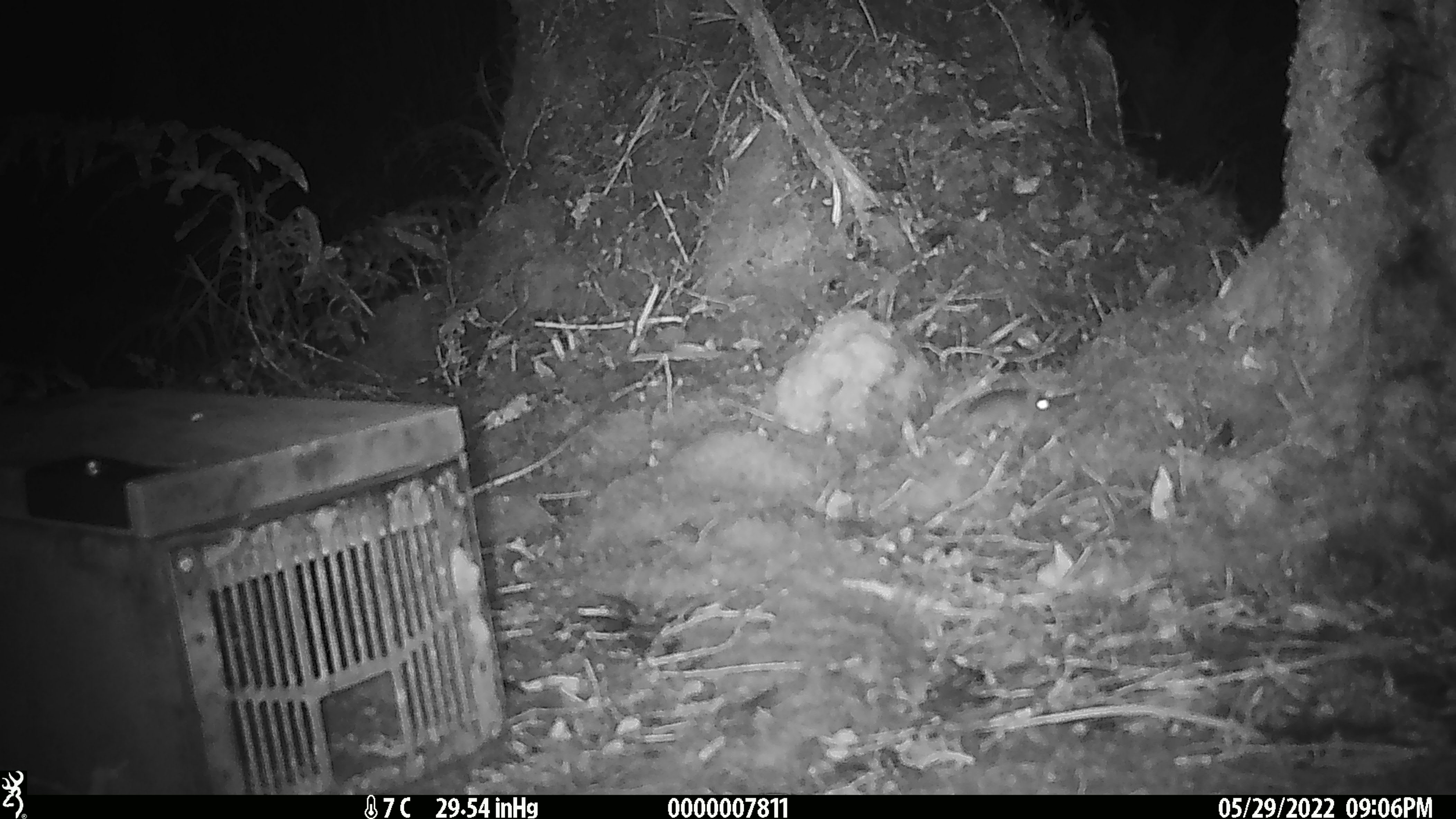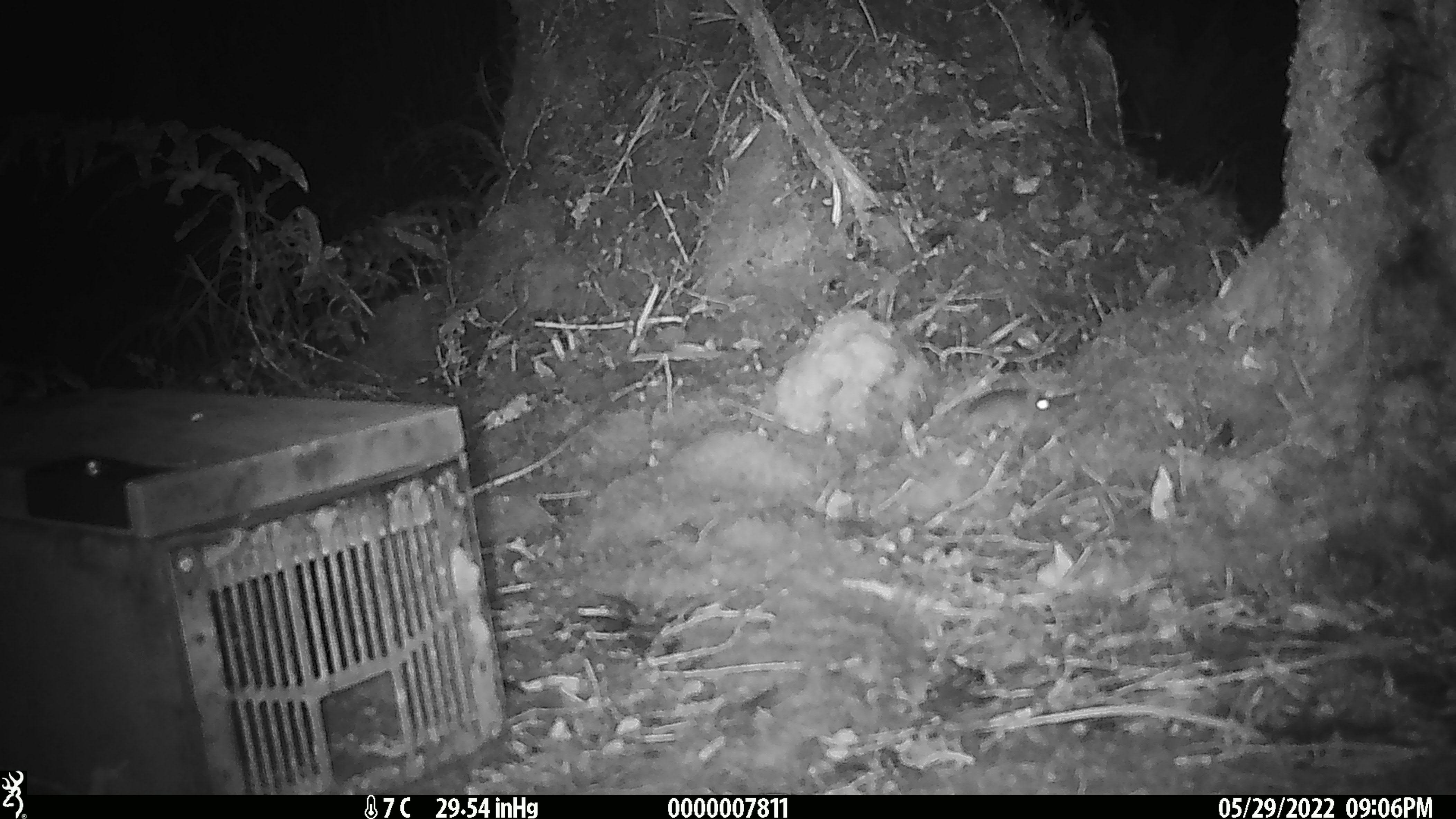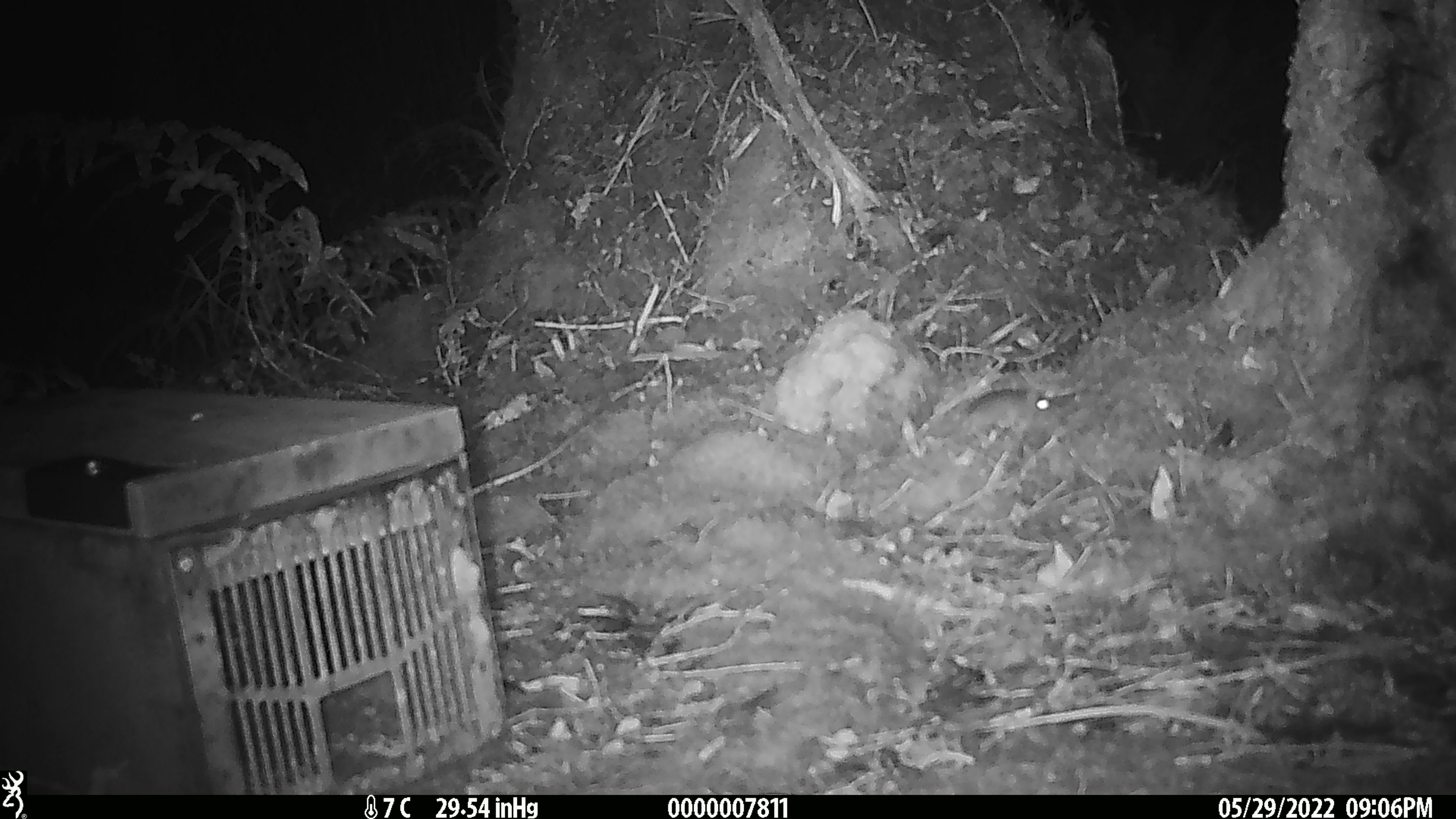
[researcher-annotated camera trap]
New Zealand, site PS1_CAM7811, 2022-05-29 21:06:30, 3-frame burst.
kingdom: Animalia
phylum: Chordata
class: Mammalia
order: Rodentia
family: Muridae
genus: Mus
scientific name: Mus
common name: mouse